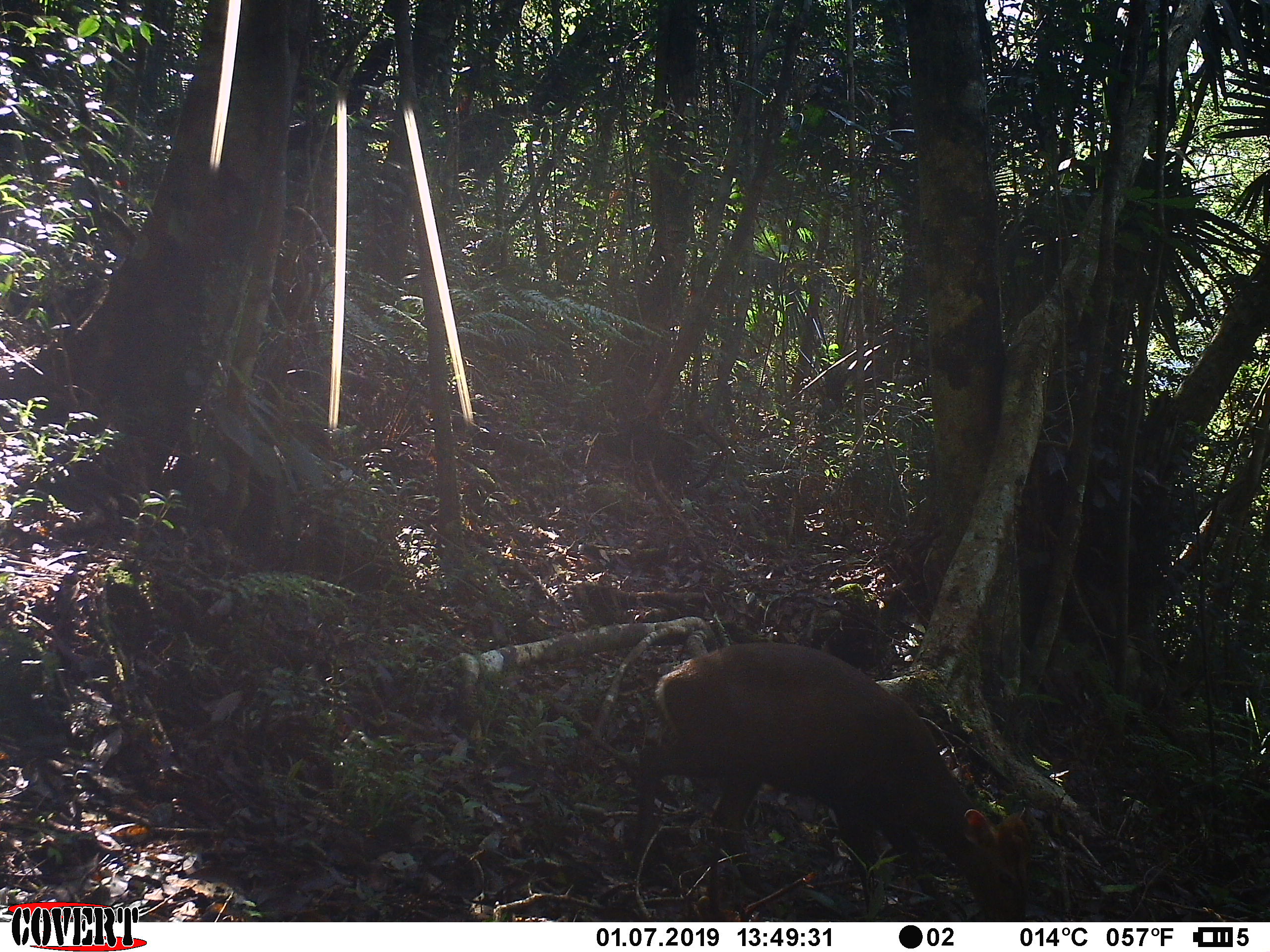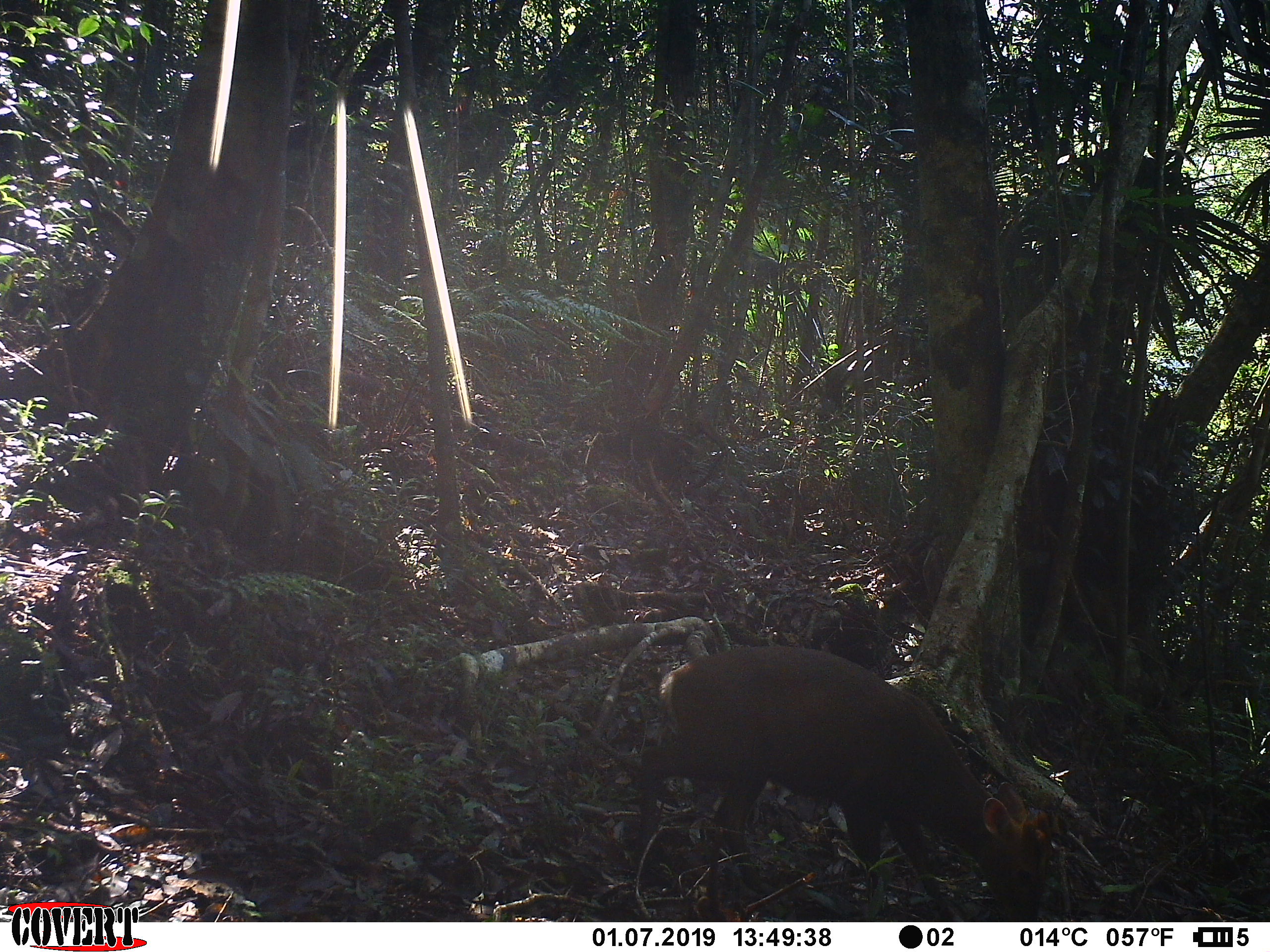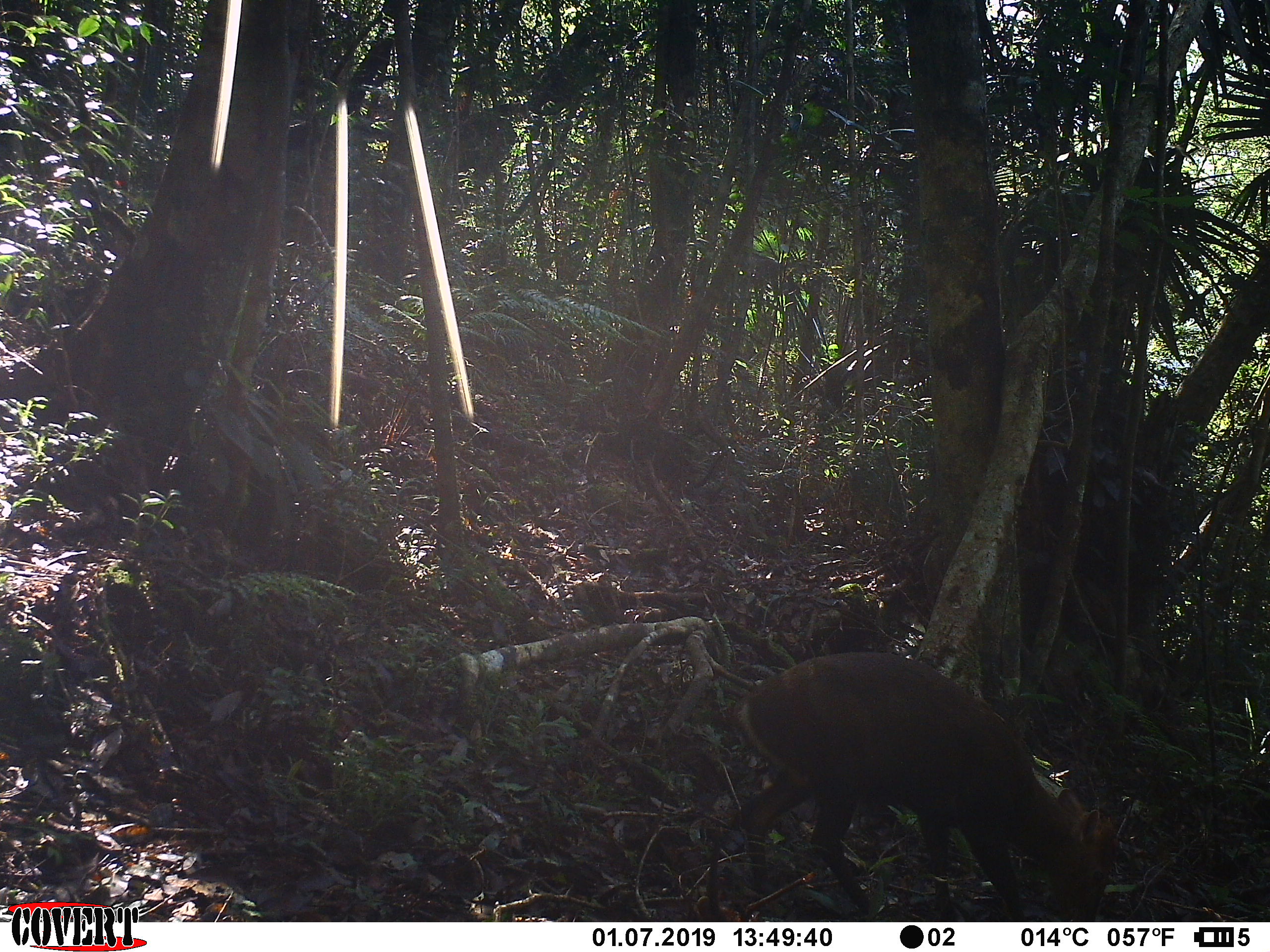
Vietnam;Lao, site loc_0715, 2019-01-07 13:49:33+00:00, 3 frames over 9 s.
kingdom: Animalia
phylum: Chordata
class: Mammalia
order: Artiodactyla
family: Cervidae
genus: Muntiacus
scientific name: Muntiacus rooseveltorum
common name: roosevelt's muntjac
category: roosevelts muntjac group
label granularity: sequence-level